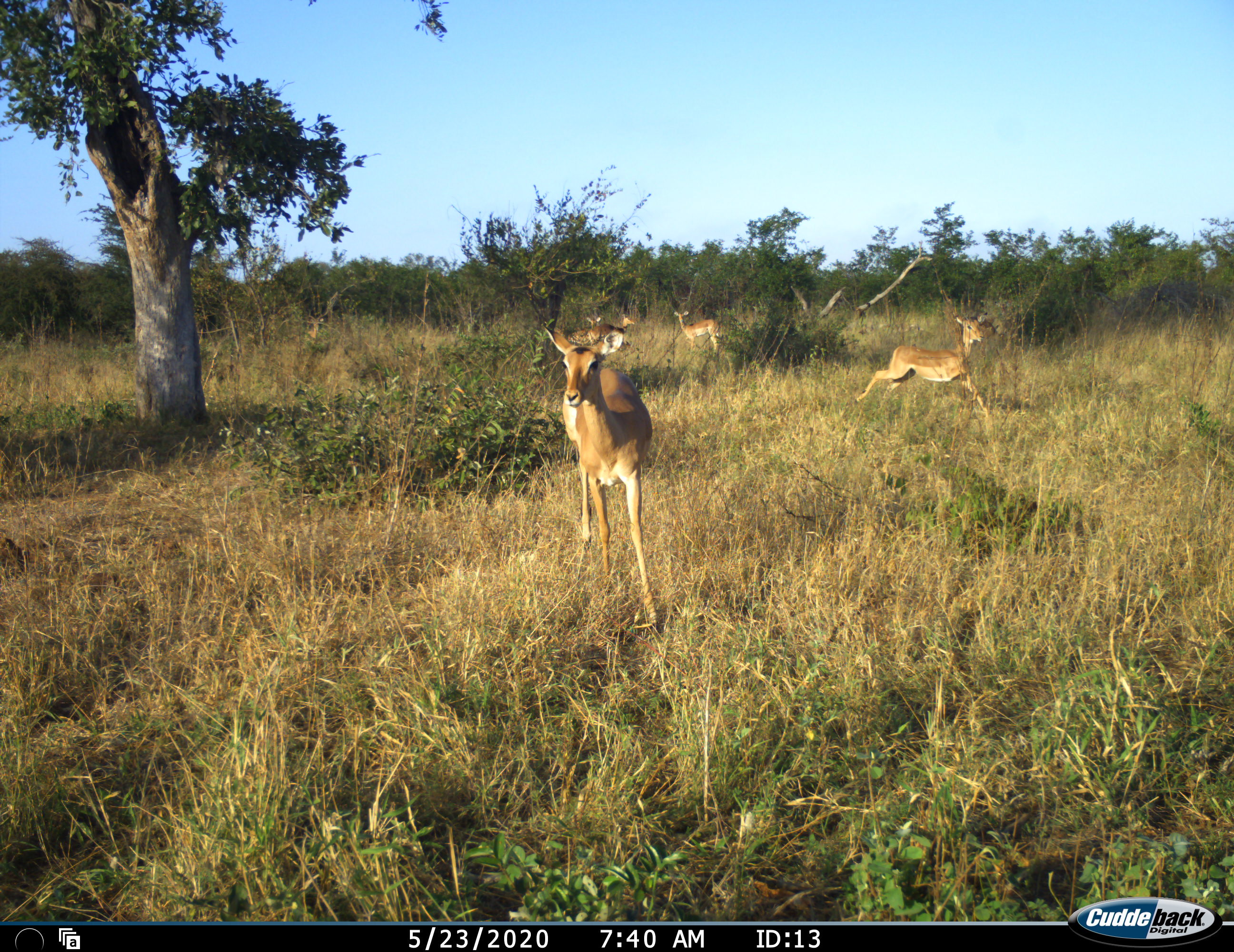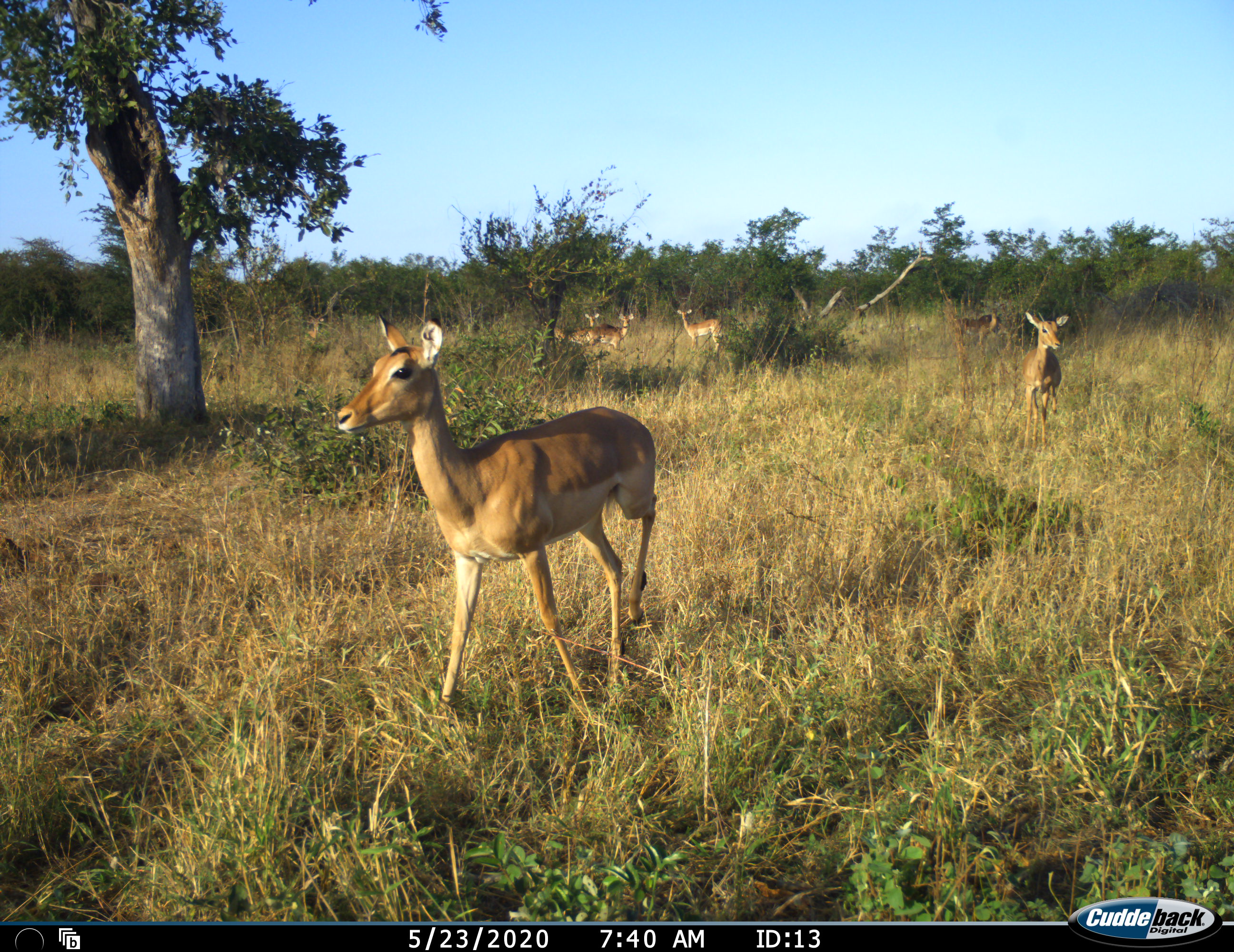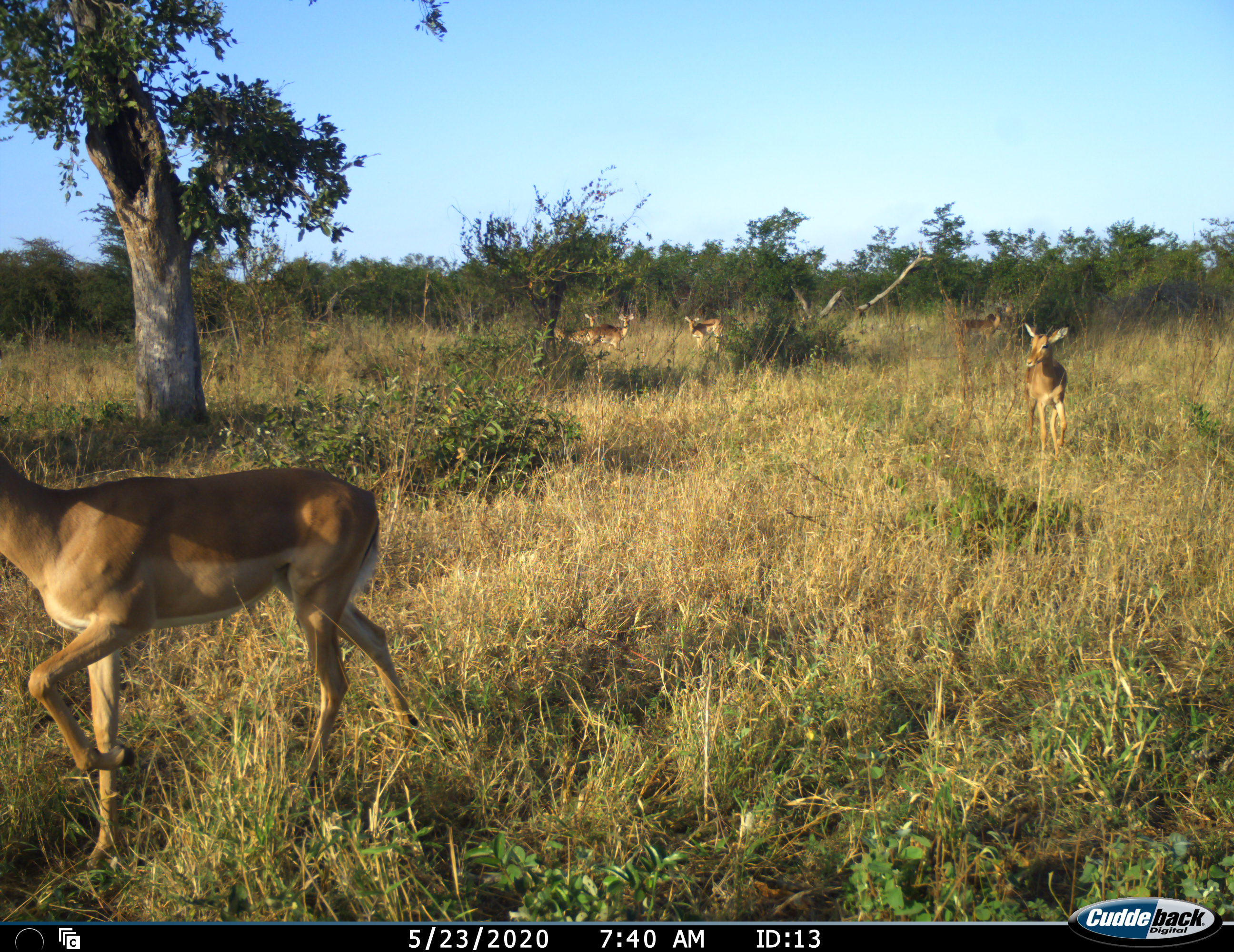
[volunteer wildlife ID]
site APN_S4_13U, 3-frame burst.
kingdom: Animalia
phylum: Chordata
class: Mammalia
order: Artiodactyla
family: Bovidae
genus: Aepyceros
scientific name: Aepyceros melampus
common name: impala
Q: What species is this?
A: Impala (Aepyceros melampus).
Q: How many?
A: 6.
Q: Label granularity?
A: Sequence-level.